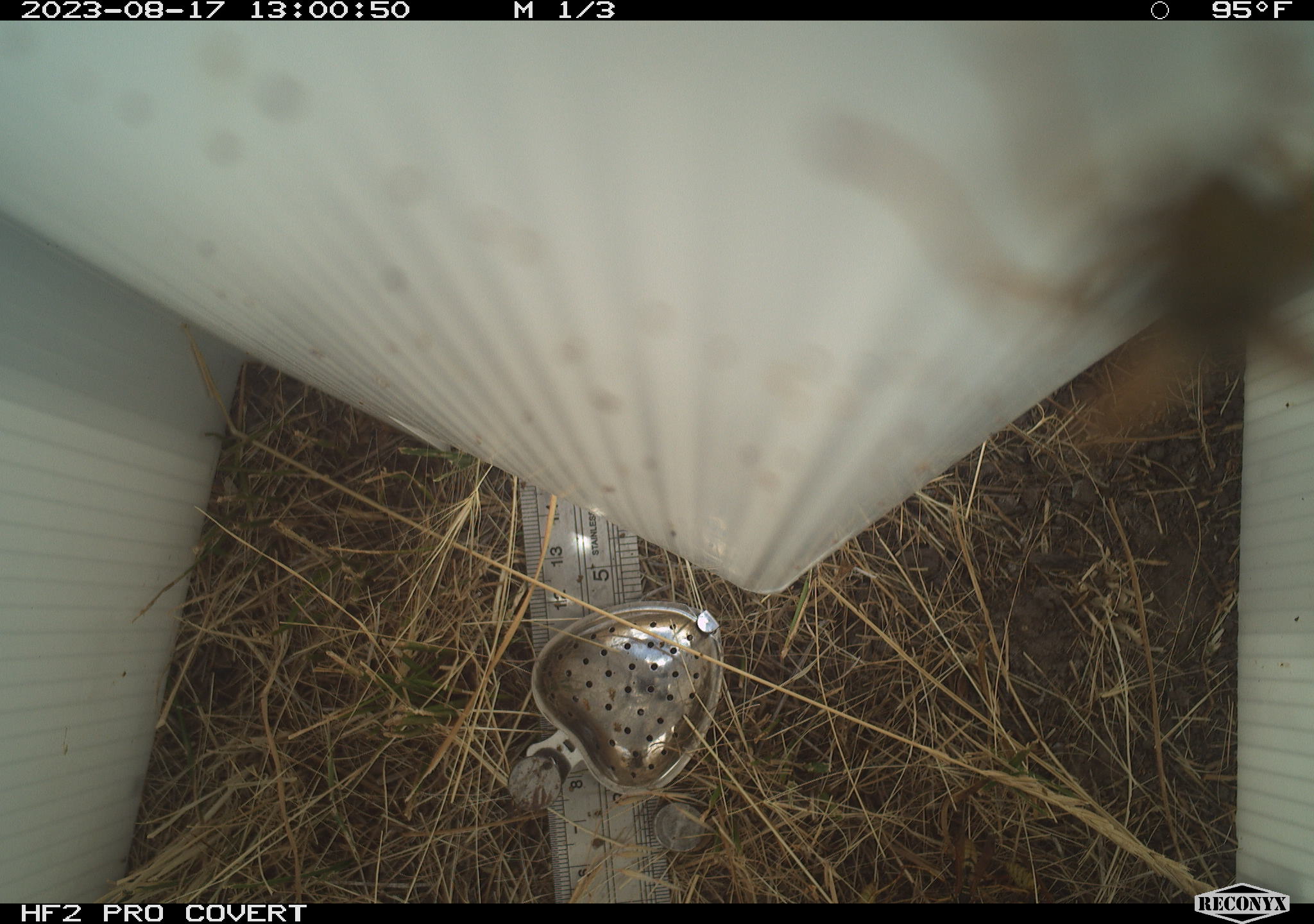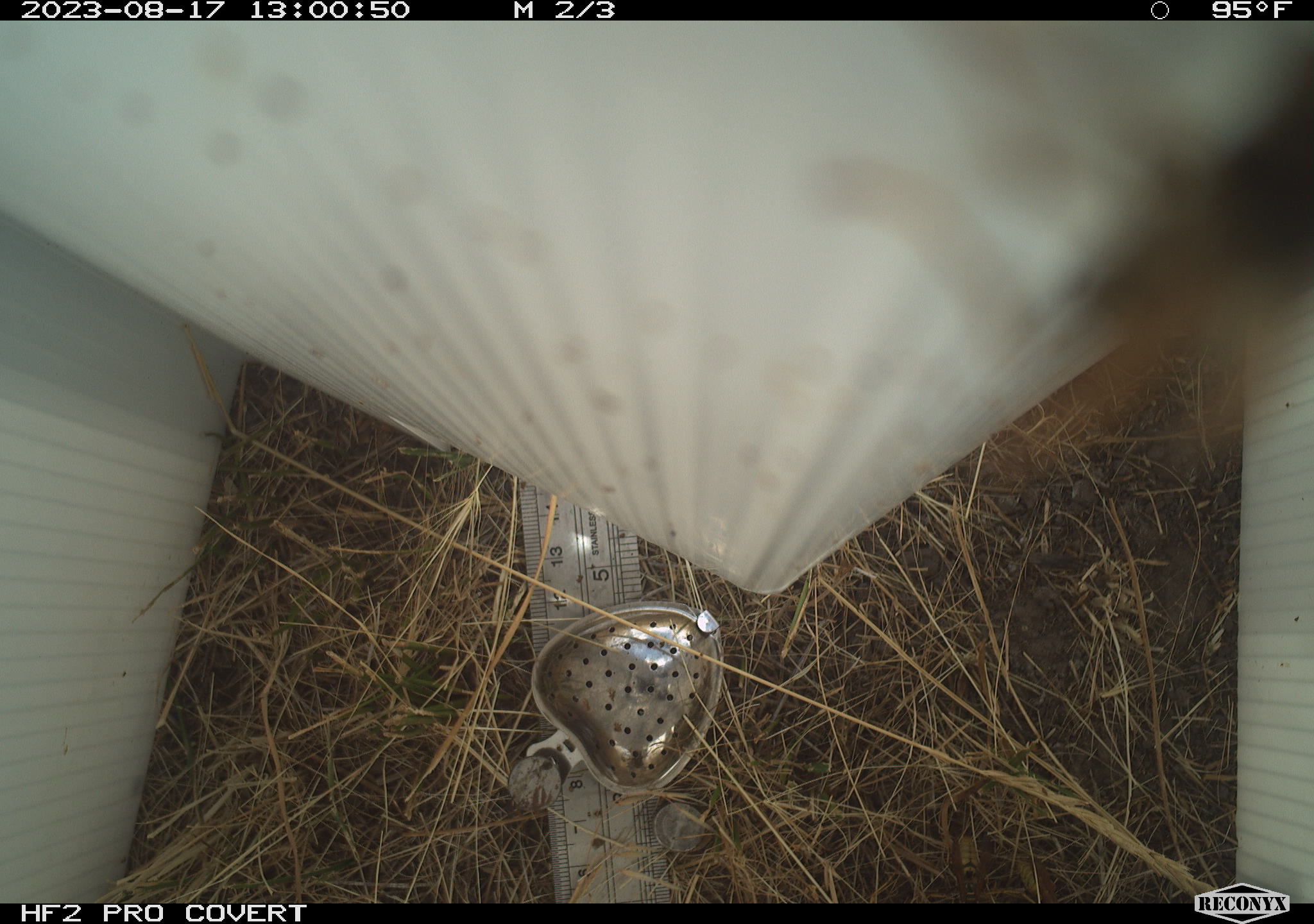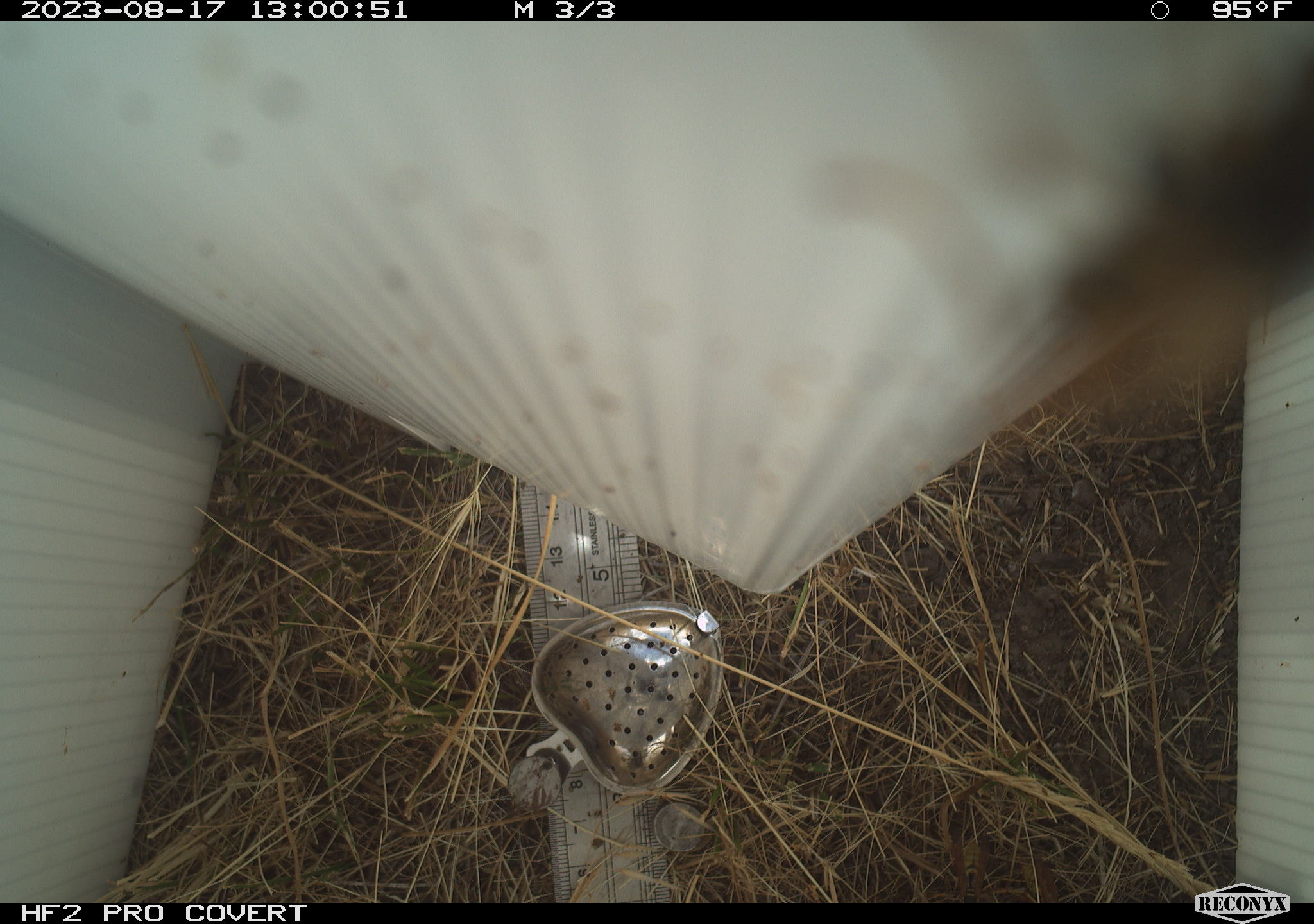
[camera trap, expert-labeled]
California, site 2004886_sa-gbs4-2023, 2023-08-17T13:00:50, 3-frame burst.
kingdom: Animalia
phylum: Arthropoda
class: Insecta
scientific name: Insecta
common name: insect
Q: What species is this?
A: Insect (Insecta).